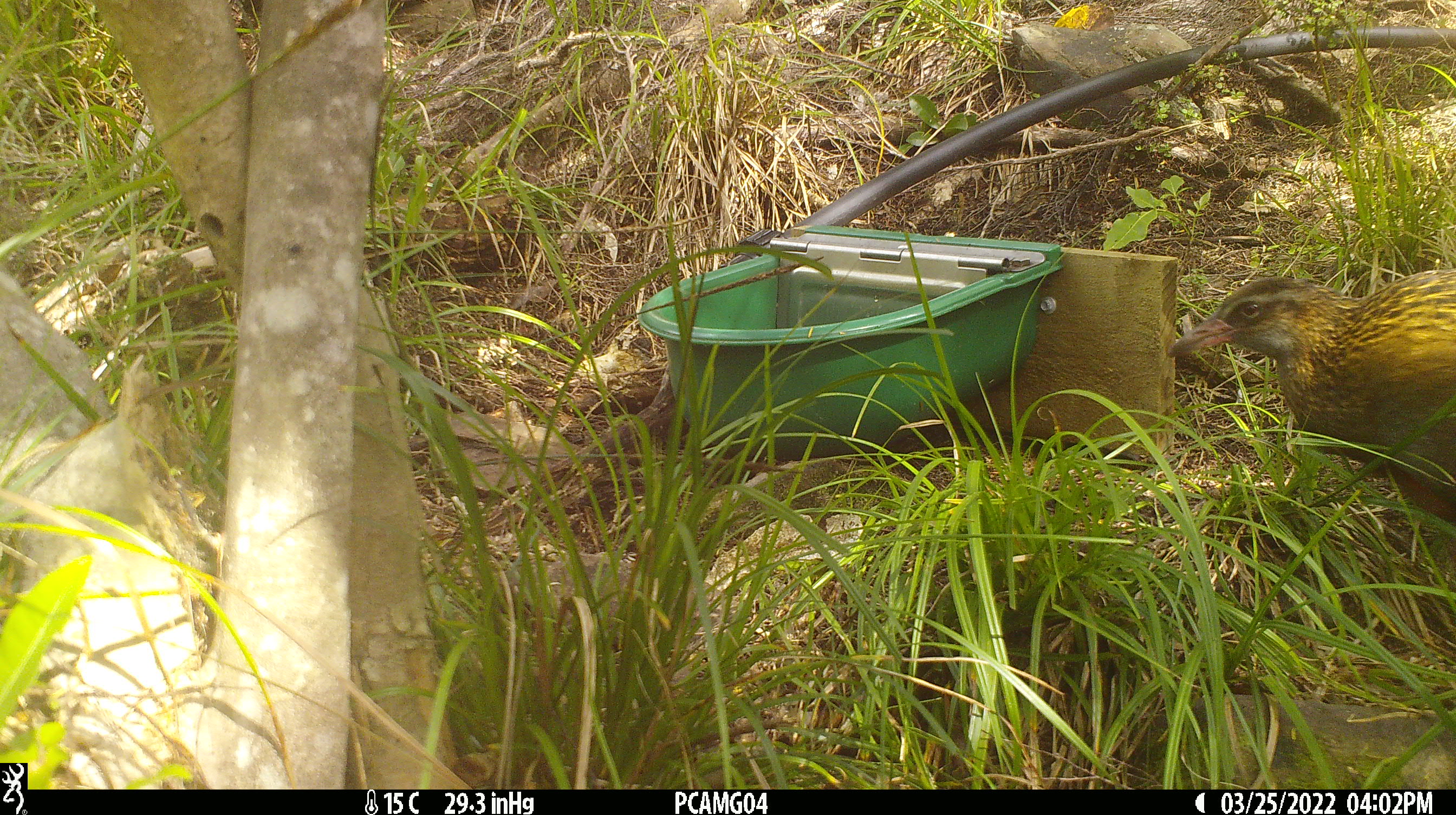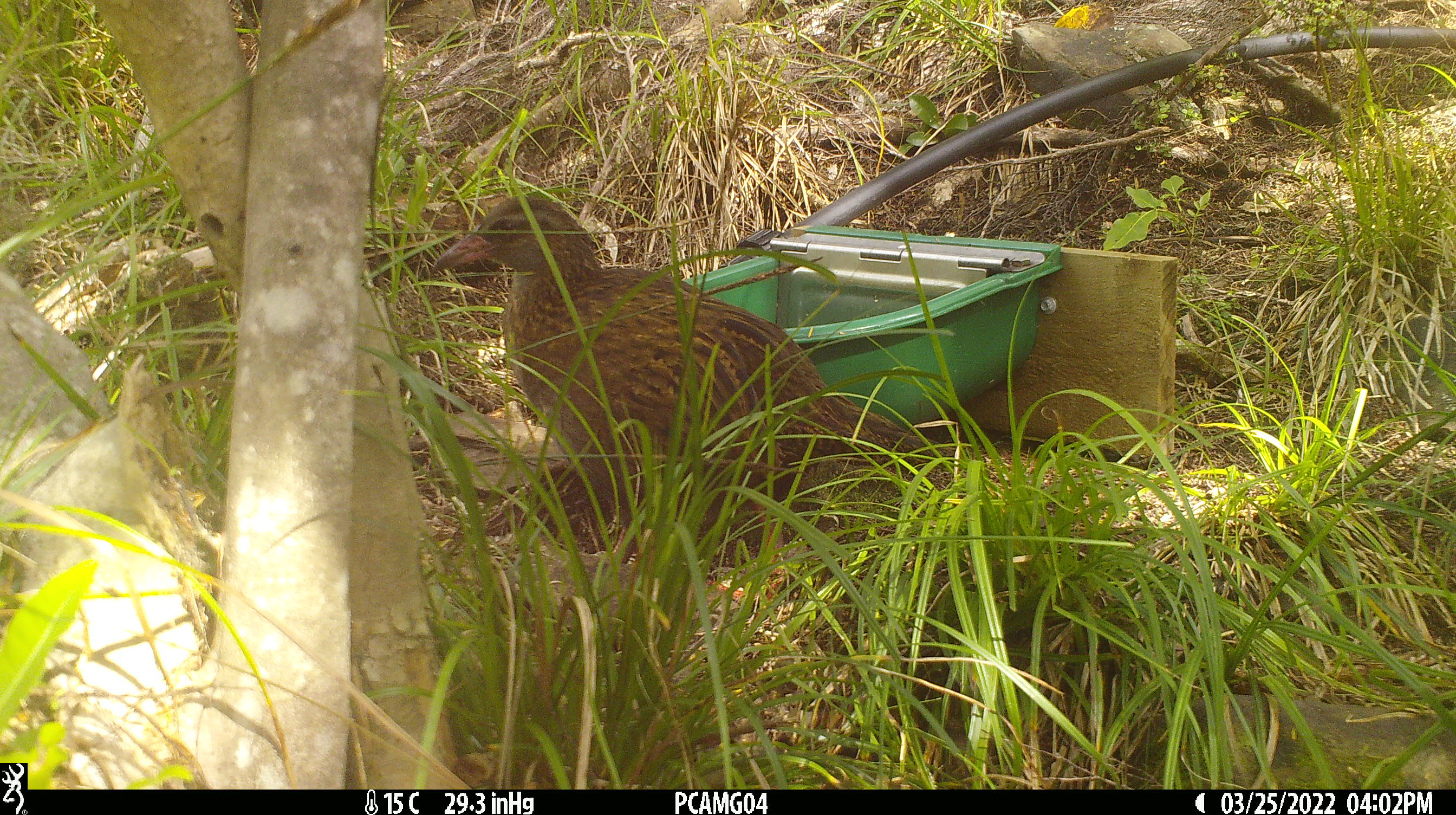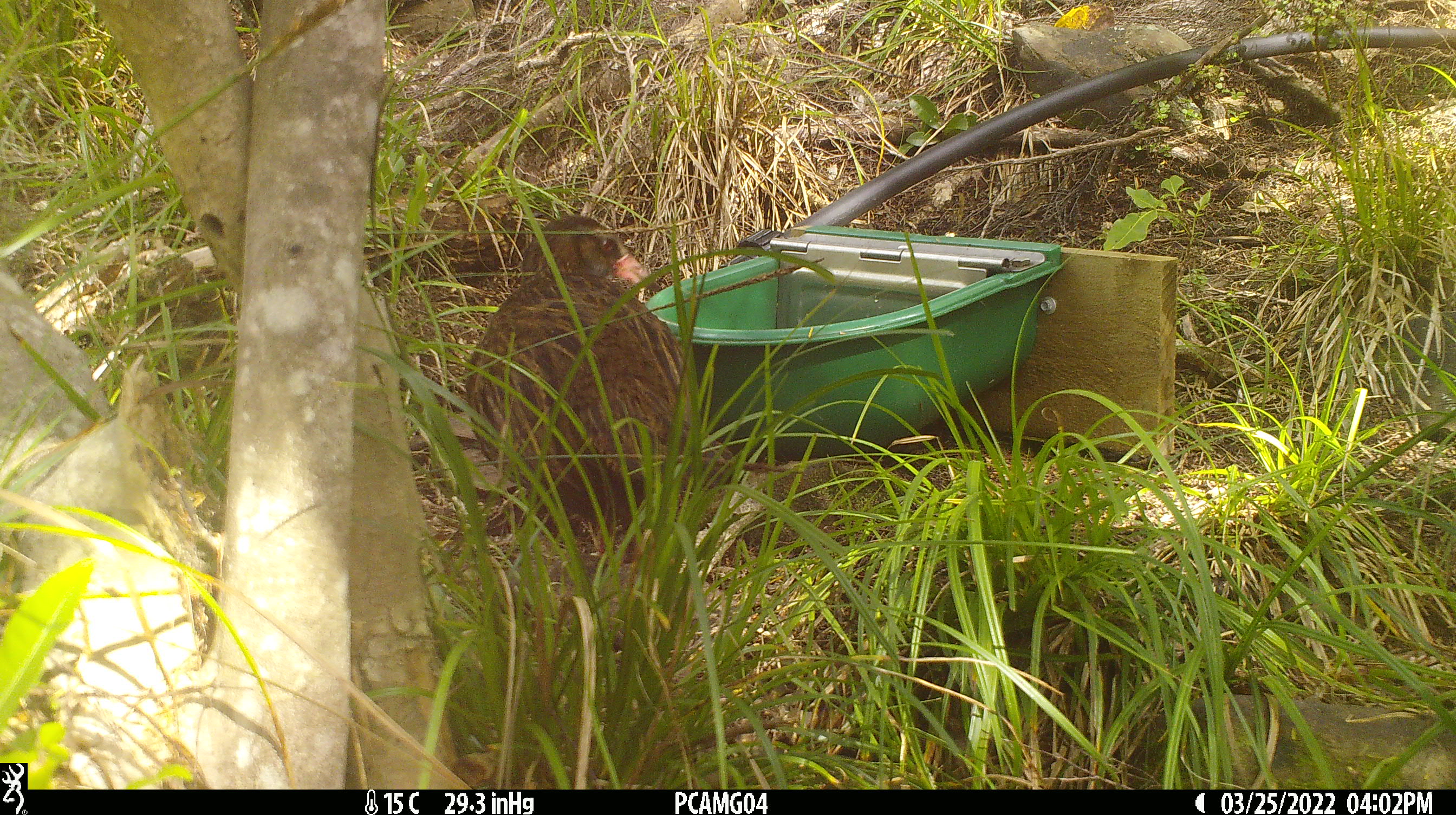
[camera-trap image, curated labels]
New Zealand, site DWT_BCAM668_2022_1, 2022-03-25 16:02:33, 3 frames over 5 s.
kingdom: Animalia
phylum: Chordata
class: Aves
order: Gruiformes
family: Rallidae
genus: Gallirallus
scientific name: Gallirallus australis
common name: weka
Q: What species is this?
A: Weka (Gallirallus australis).